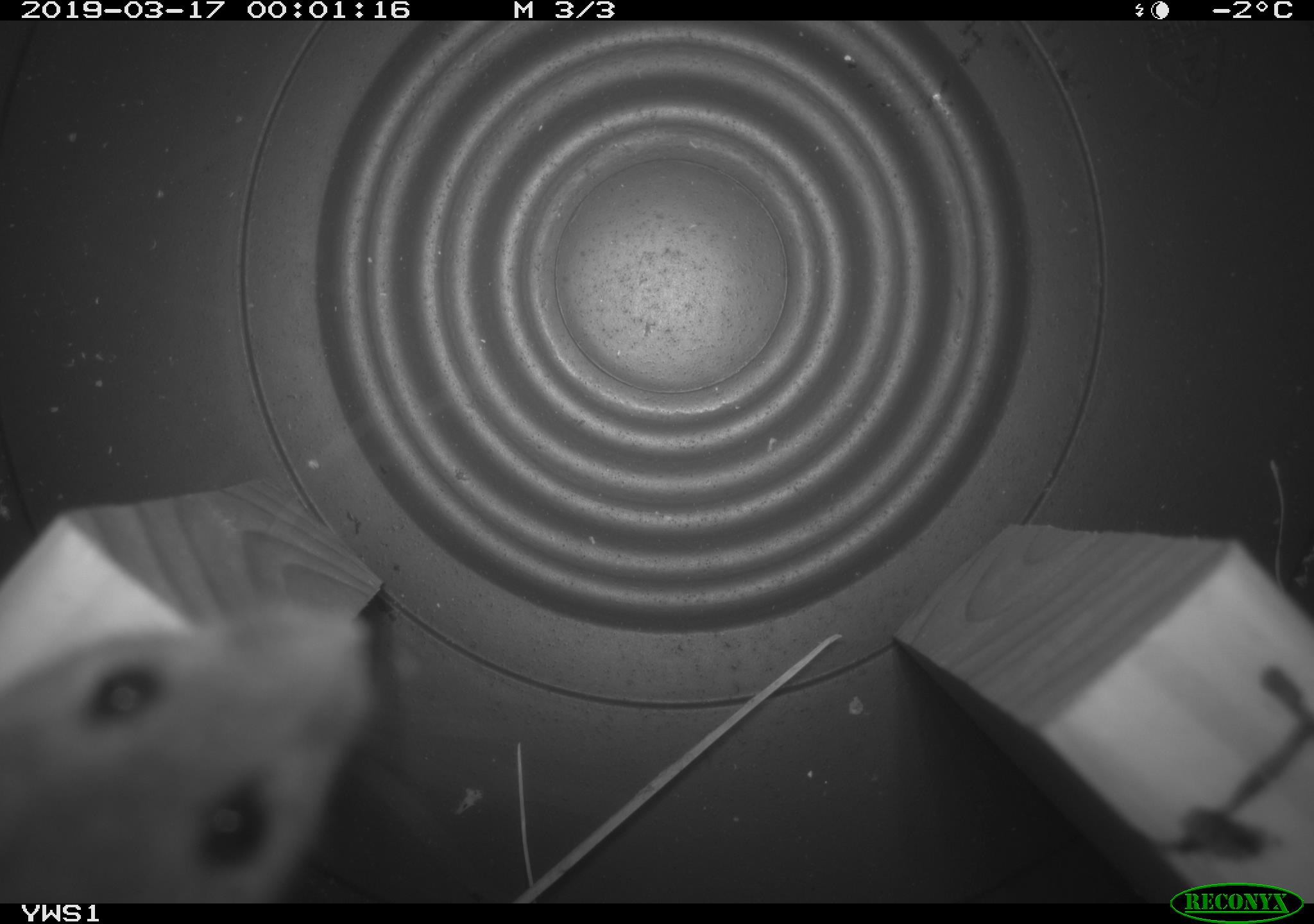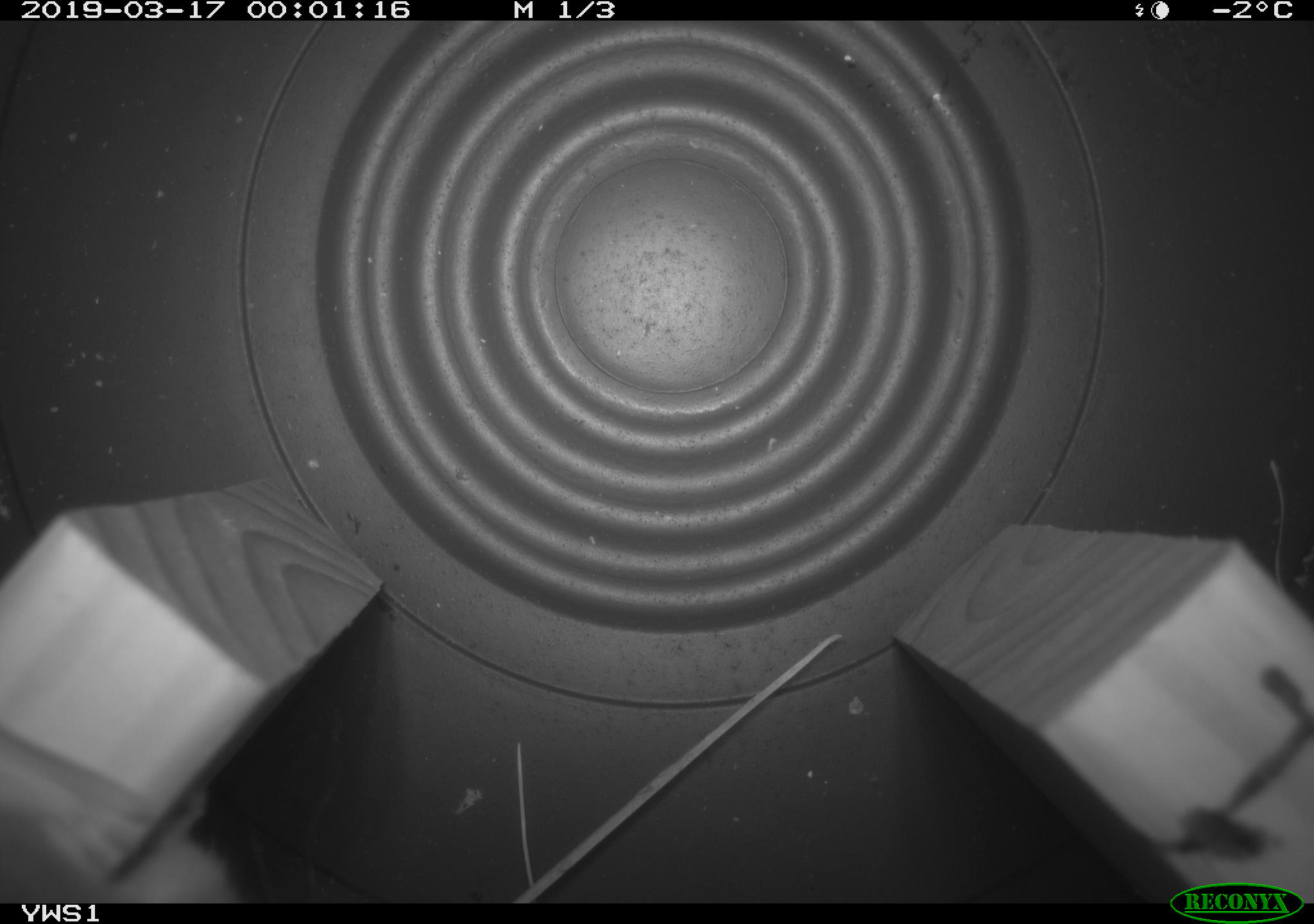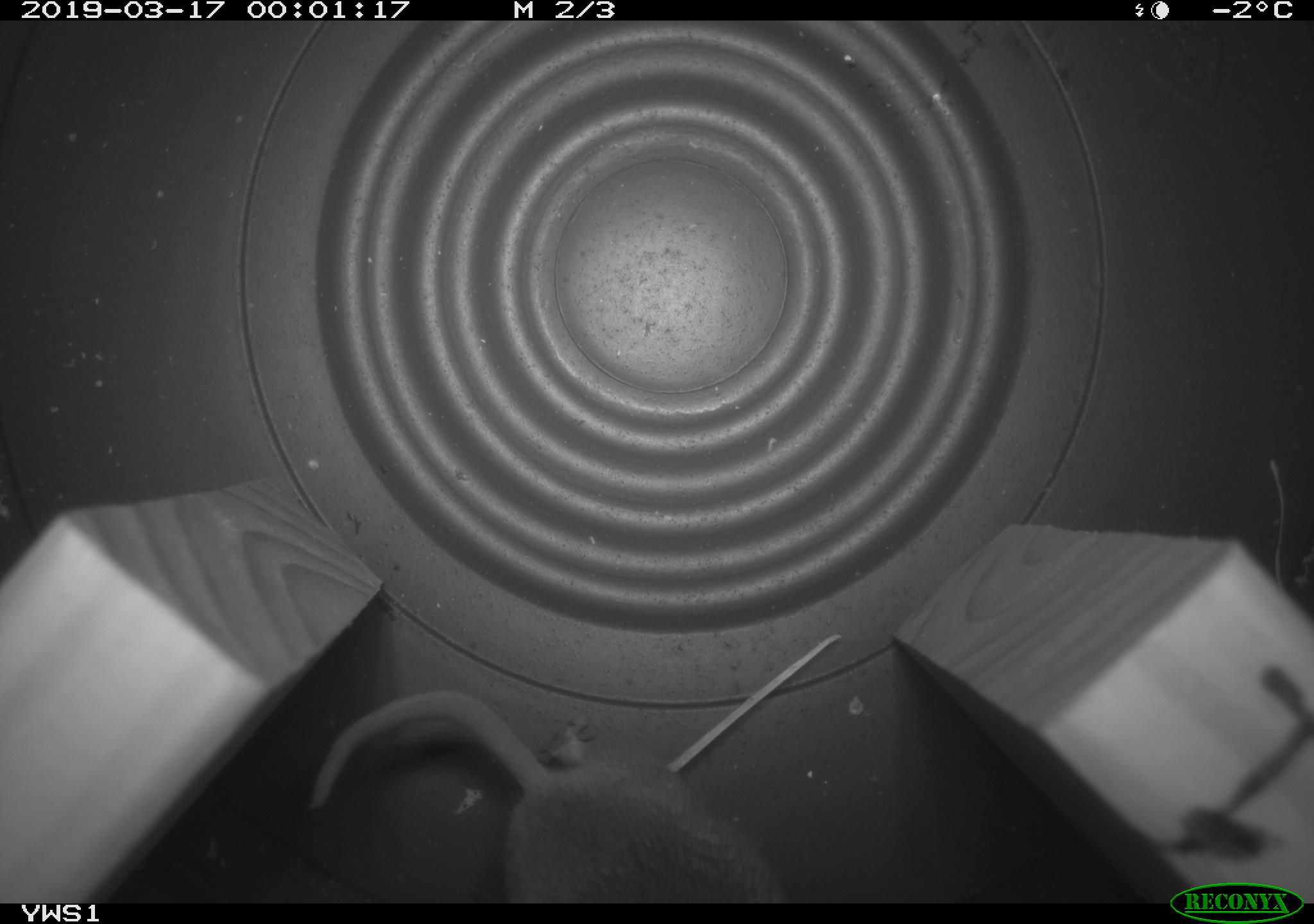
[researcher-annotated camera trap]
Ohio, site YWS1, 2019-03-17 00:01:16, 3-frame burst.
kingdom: Animalia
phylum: Chordata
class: Mammalia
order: Rodentia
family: Cricetidae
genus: Peromyscus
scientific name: Peromyscus leucopus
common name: white-footed mouse